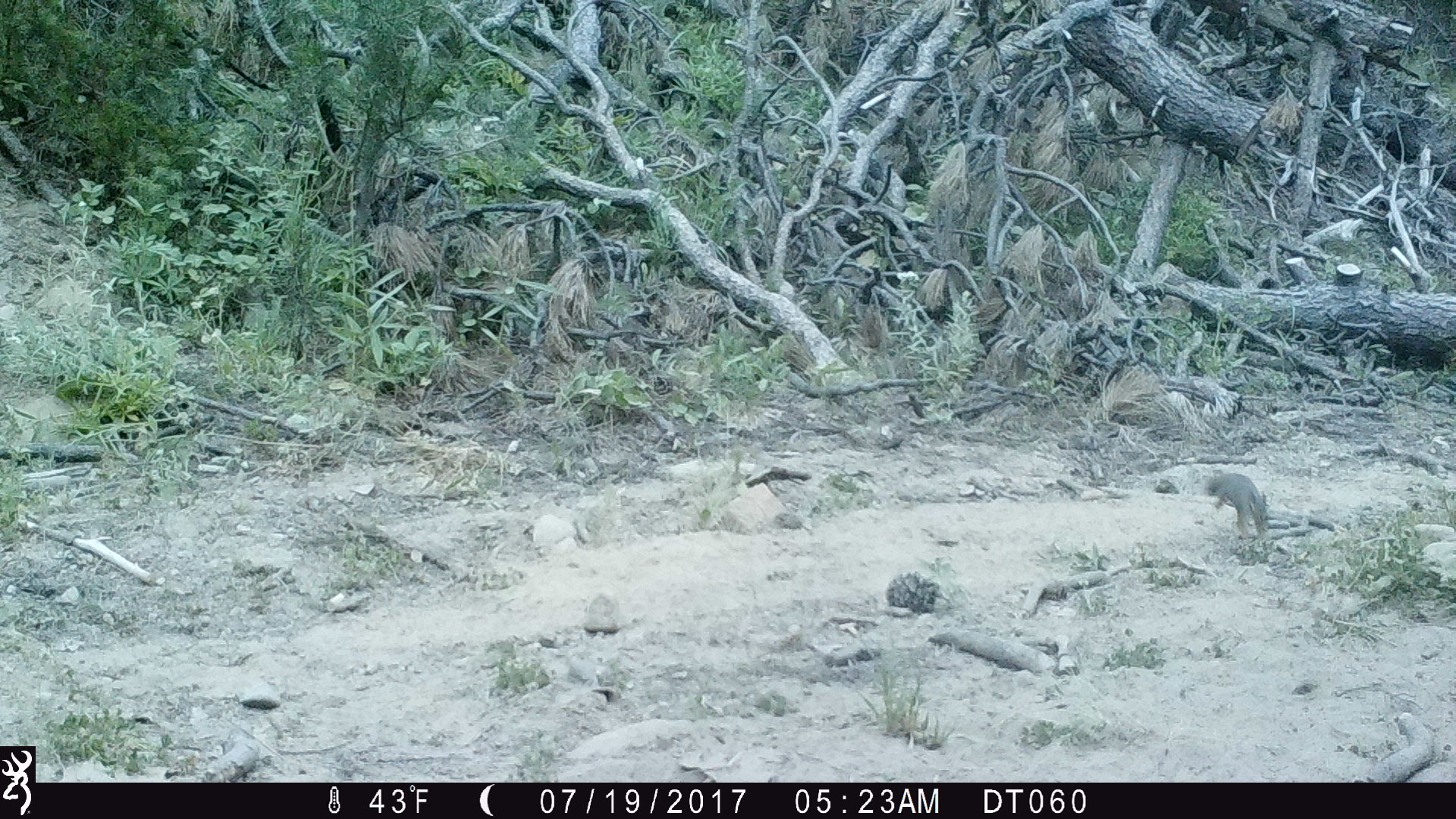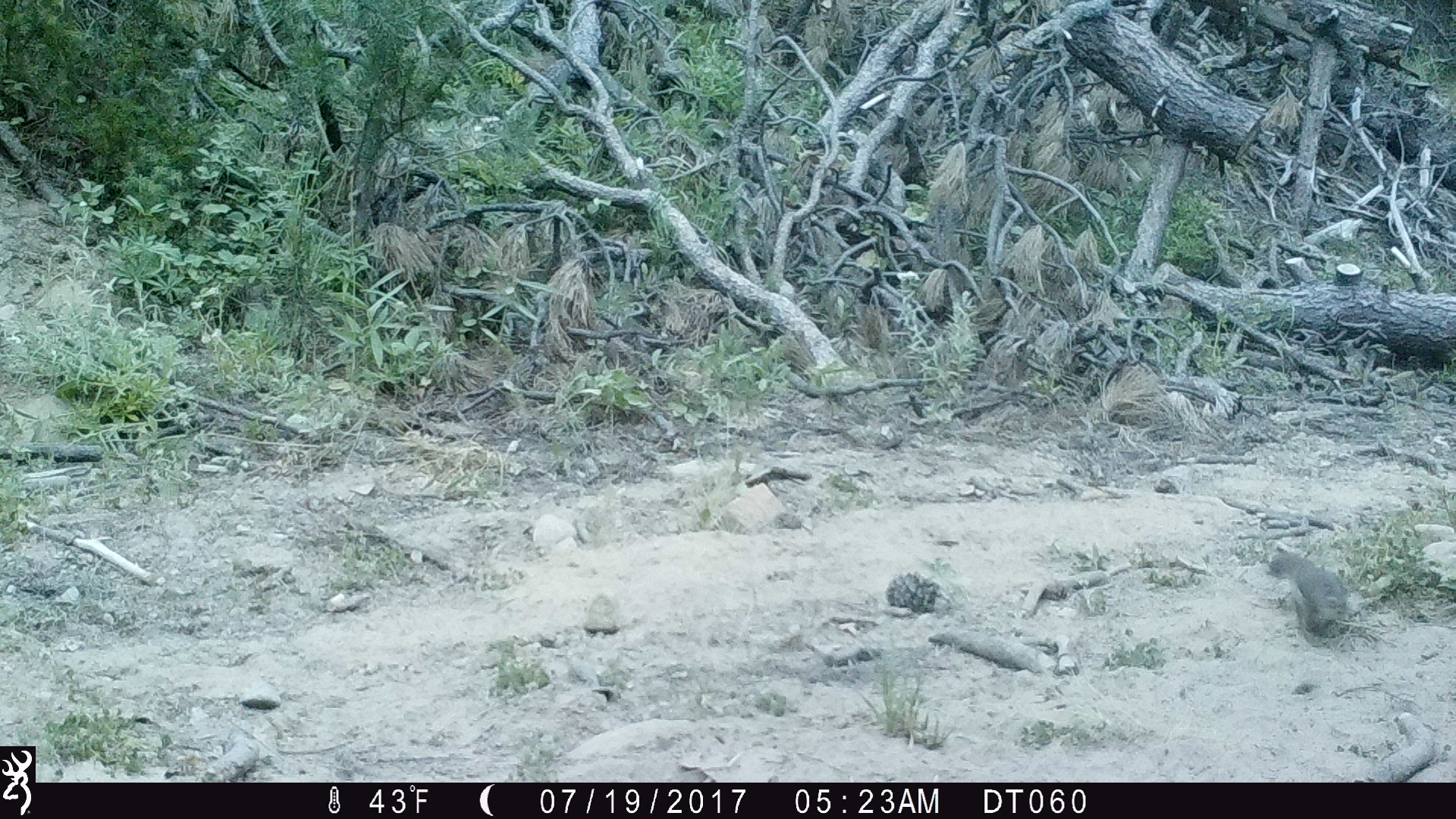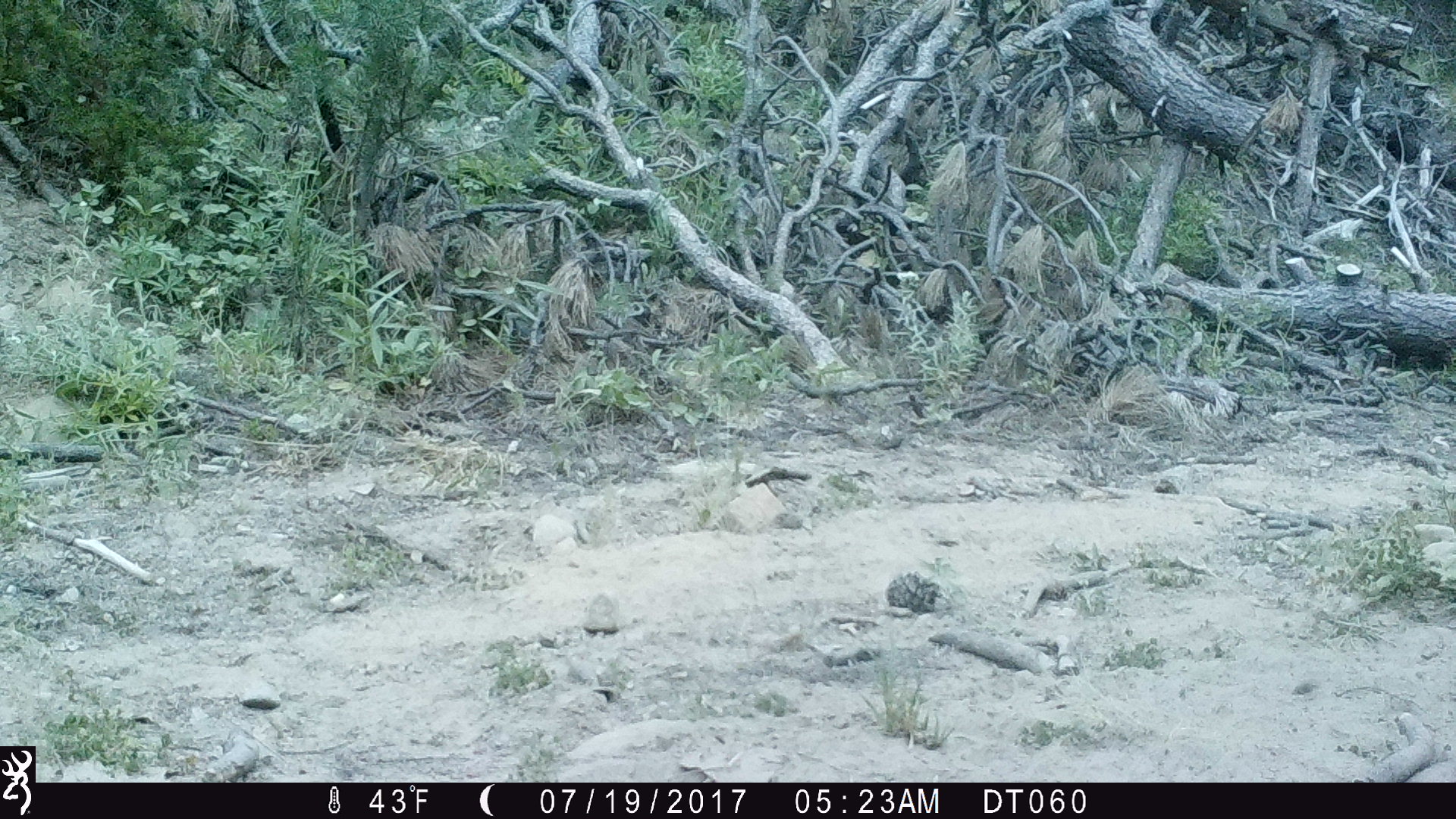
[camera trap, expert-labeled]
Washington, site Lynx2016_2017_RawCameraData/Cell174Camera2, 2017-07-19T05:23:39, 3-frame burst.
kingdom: Animalia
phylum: Chordata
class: Mammalia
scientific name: Mammalia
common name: small mammal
Small mammal (Mammalia). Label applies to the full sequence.